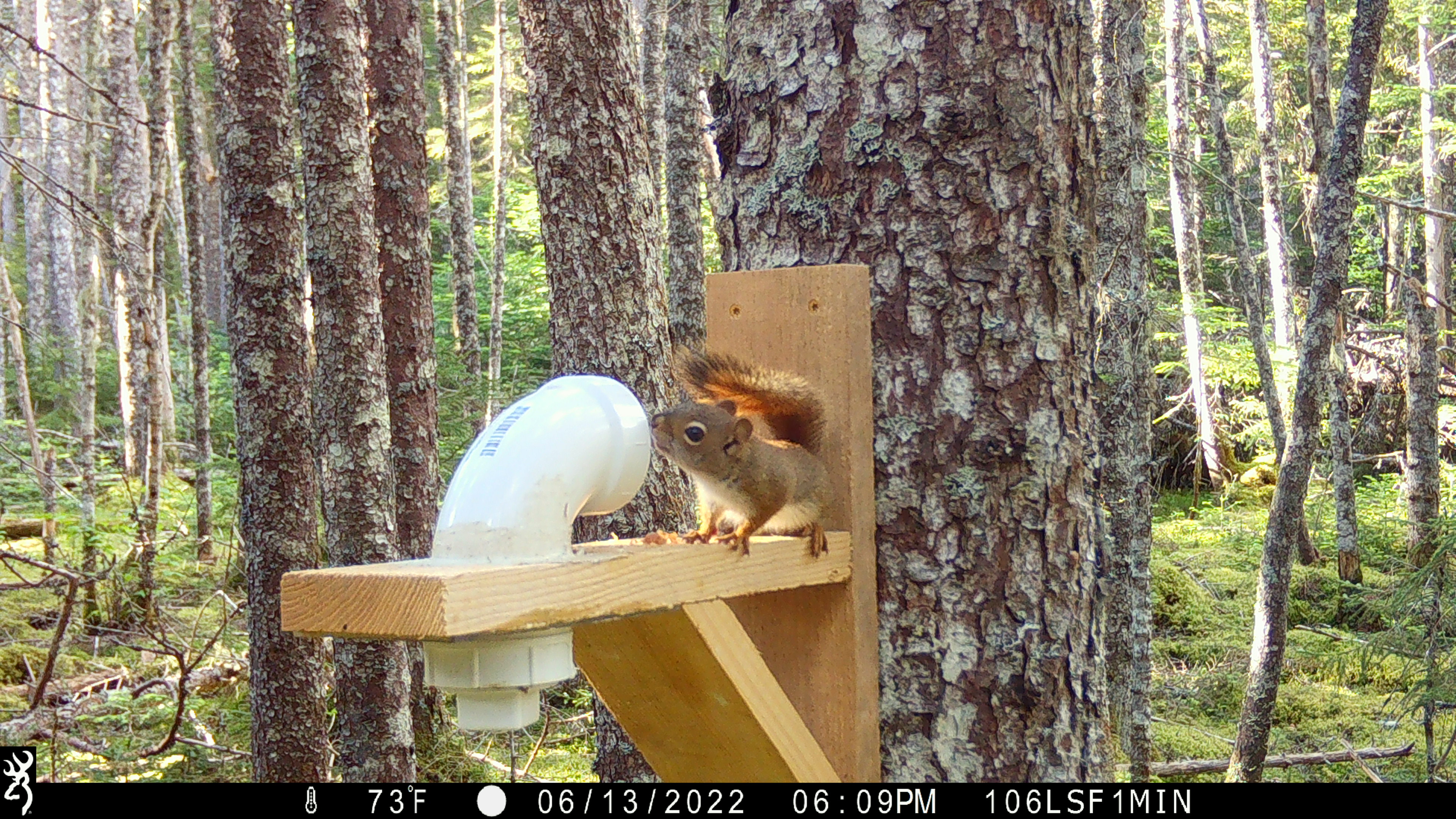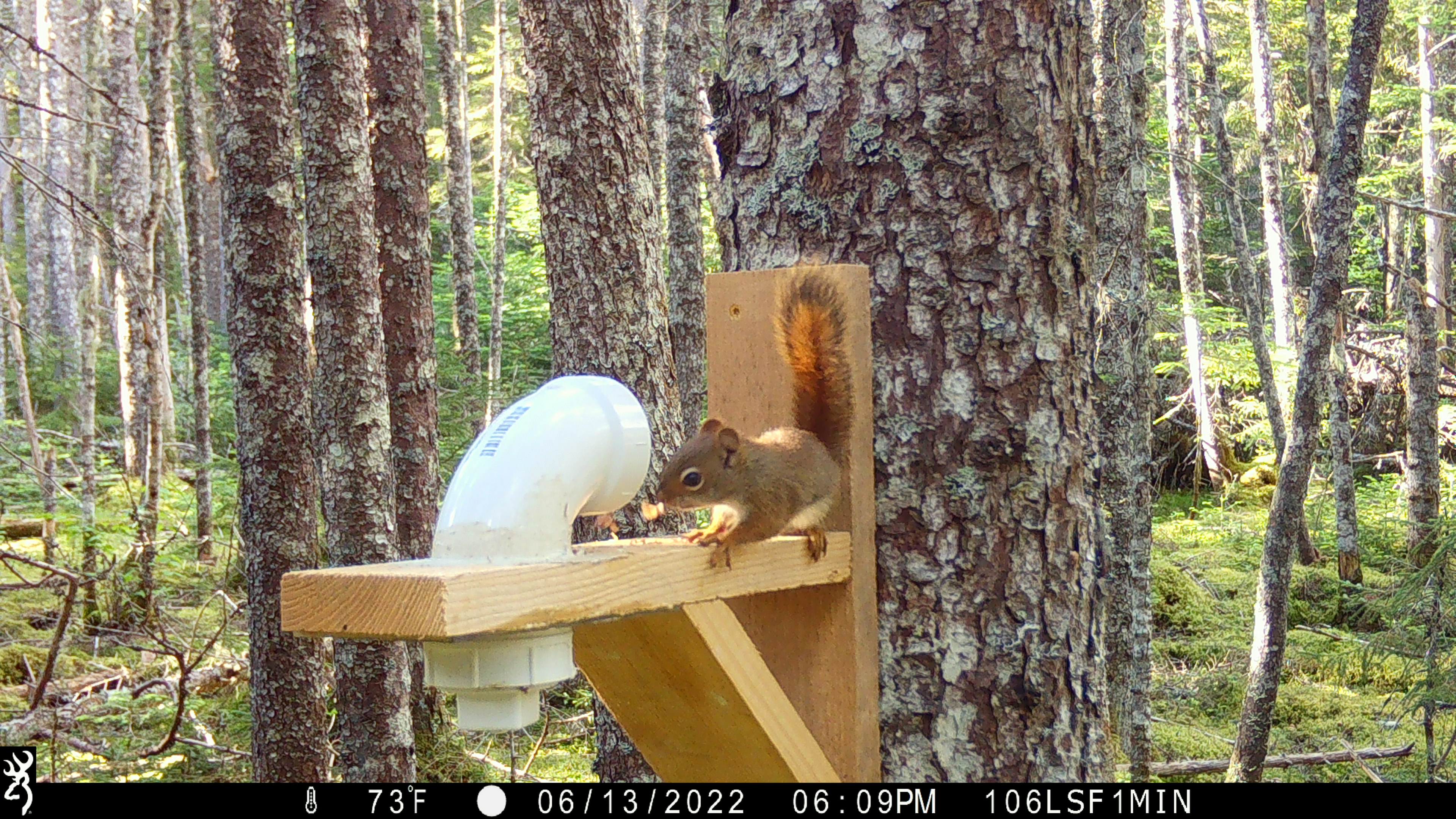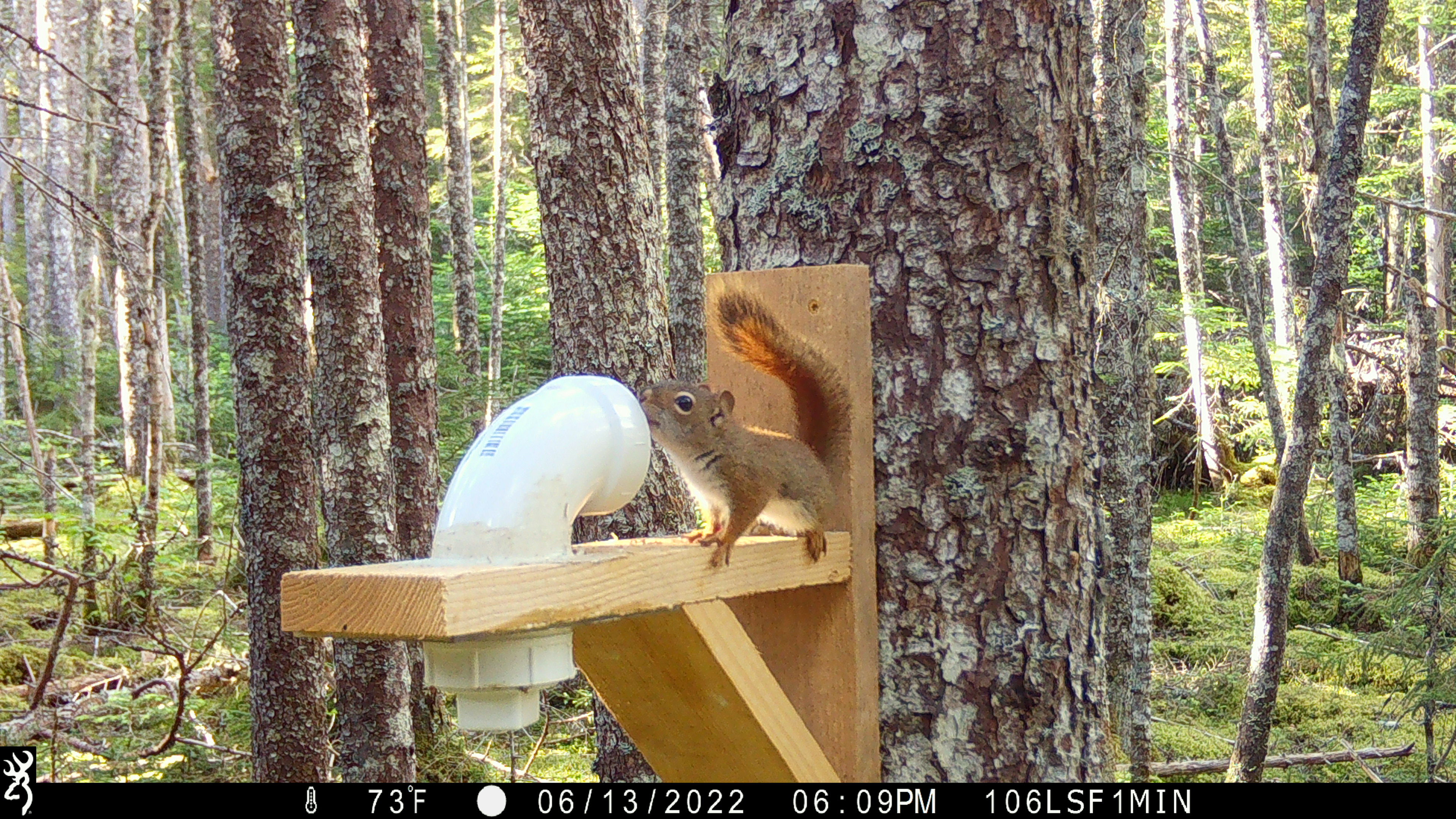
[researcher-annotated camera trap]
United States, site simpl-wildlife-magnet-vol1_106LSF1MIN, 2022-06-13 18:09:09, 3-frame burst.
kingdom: Animalia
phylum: Chordata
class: Mammalia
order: Rodentia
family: Sciuridae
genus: Tamiasciurus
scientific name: Tamiasciurus hudsonicus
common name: red squirrel